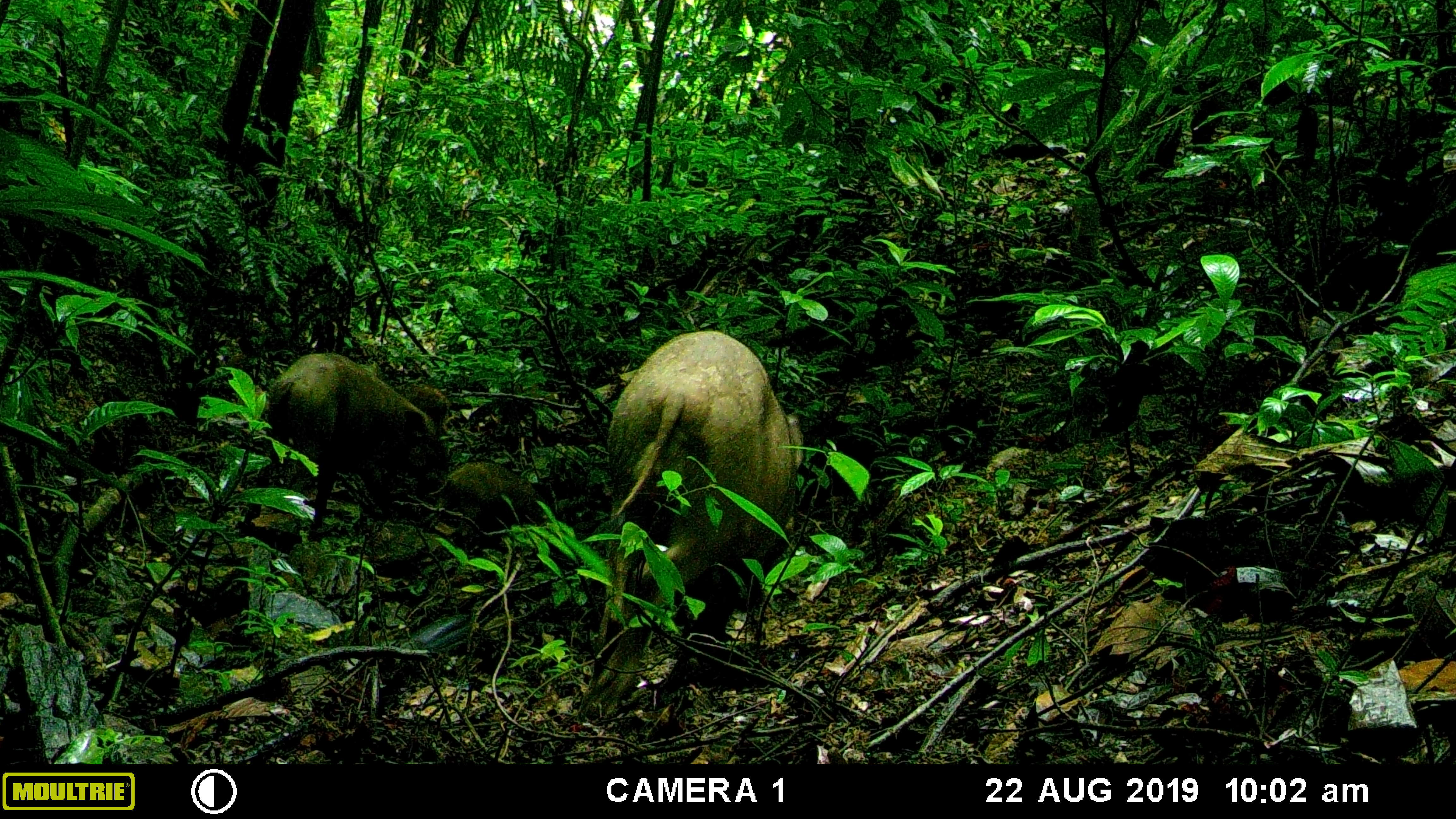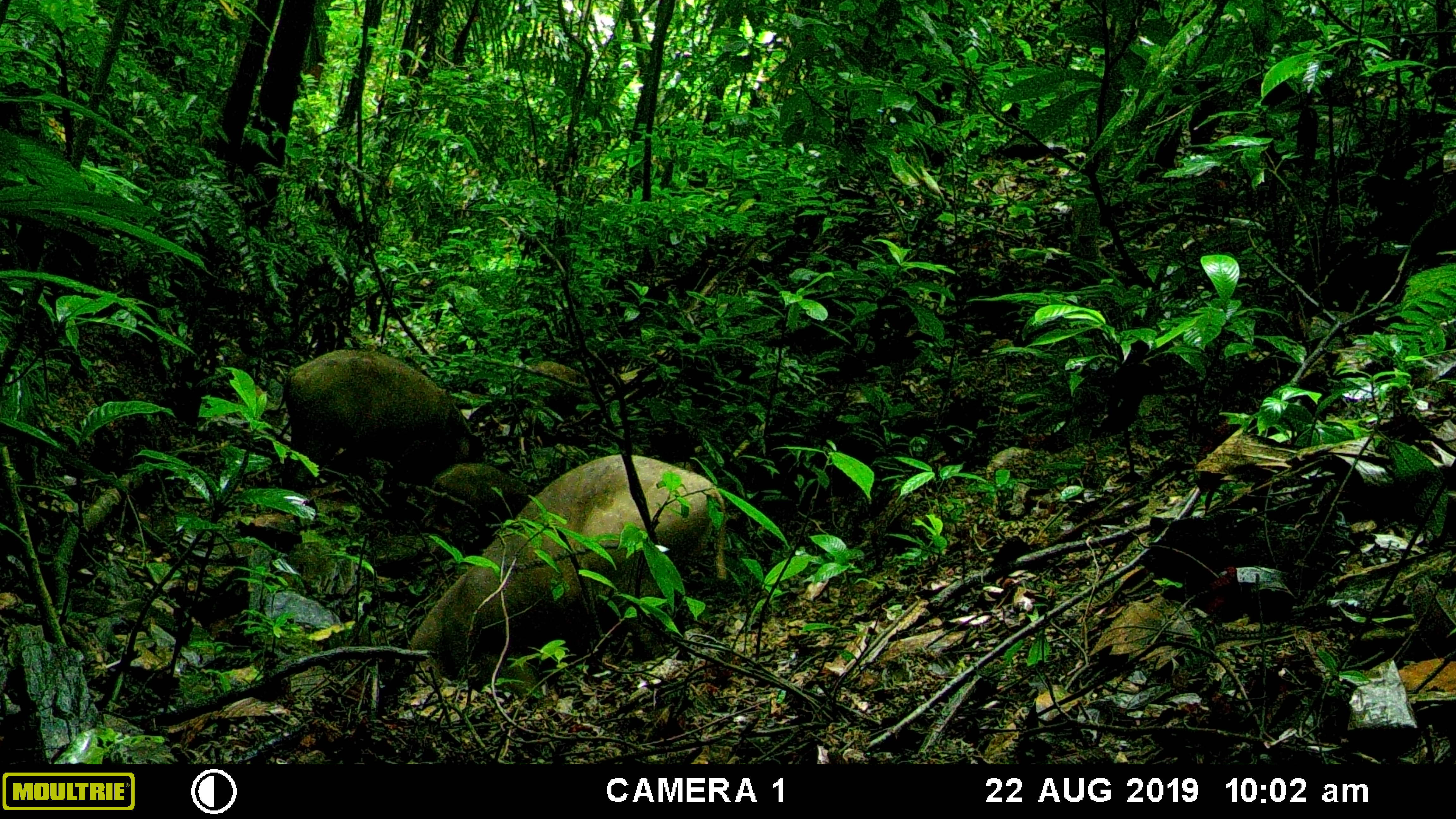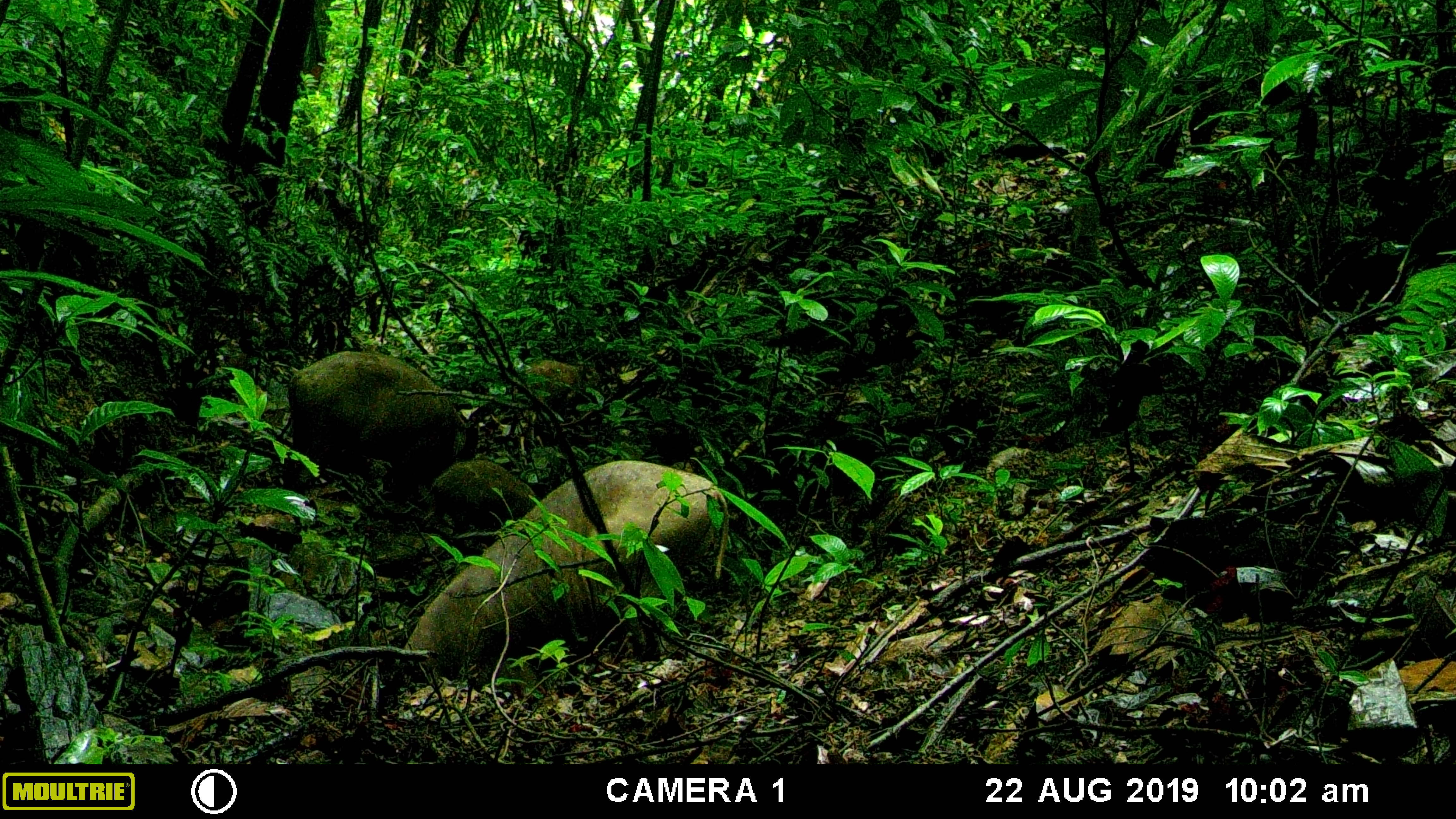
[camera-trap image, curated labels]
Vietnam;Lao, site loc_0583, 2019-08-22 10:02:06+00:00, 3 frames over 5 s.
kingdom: Animalia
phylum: Chordata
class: Mammalia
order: Artiodactyla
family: Suidae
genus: Sus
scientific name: Sus scrofa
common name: eurasian wild pig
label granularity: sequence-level